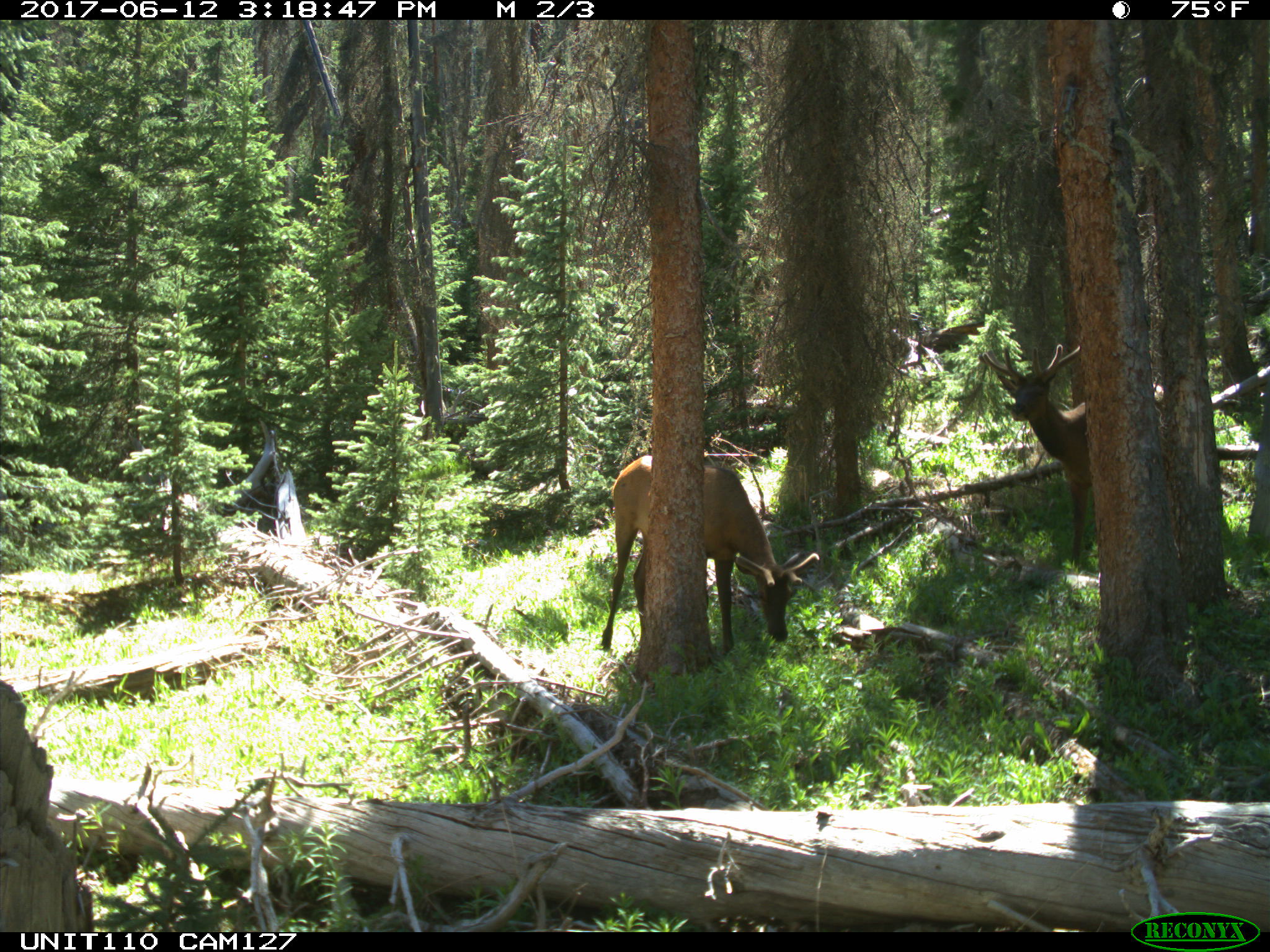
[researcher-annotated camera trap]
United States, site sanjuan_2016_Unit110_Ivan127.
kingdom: Animalia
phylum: Chordata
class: Mammalia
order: Artiodactyla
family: Cervidae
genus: Cervus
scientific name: Cervus elaphus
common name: red deer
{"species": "Cervus elaphus (red deer)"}